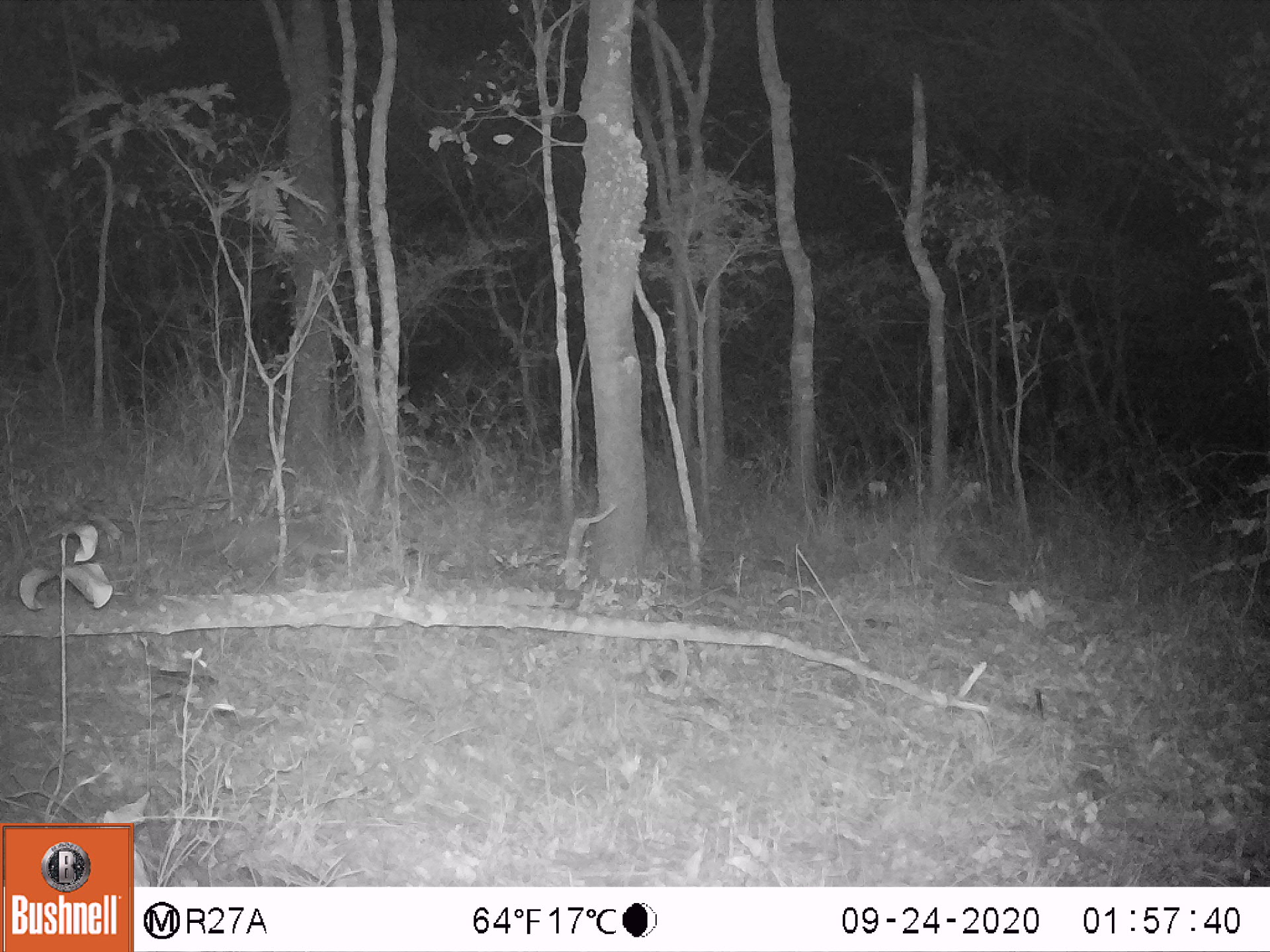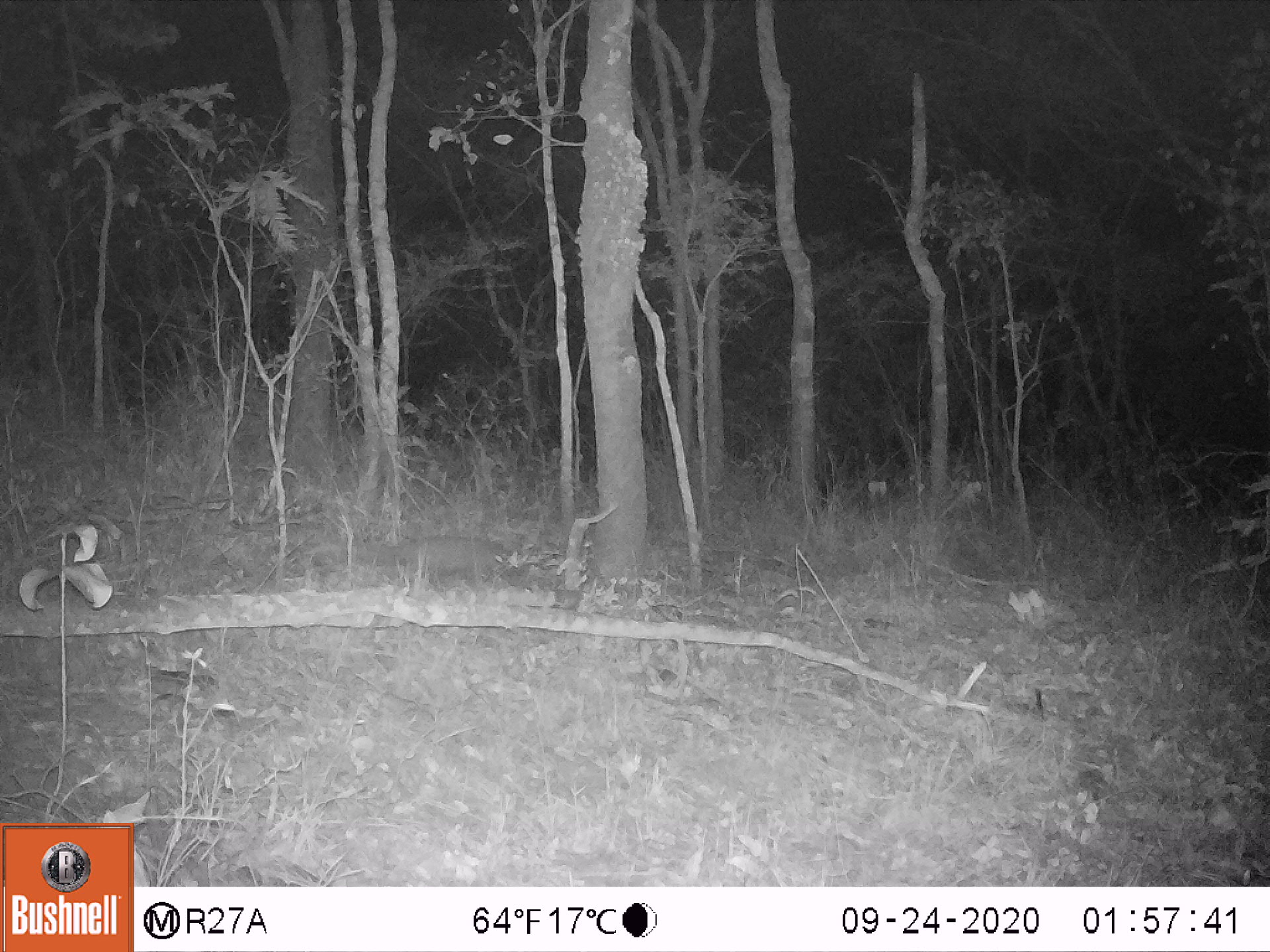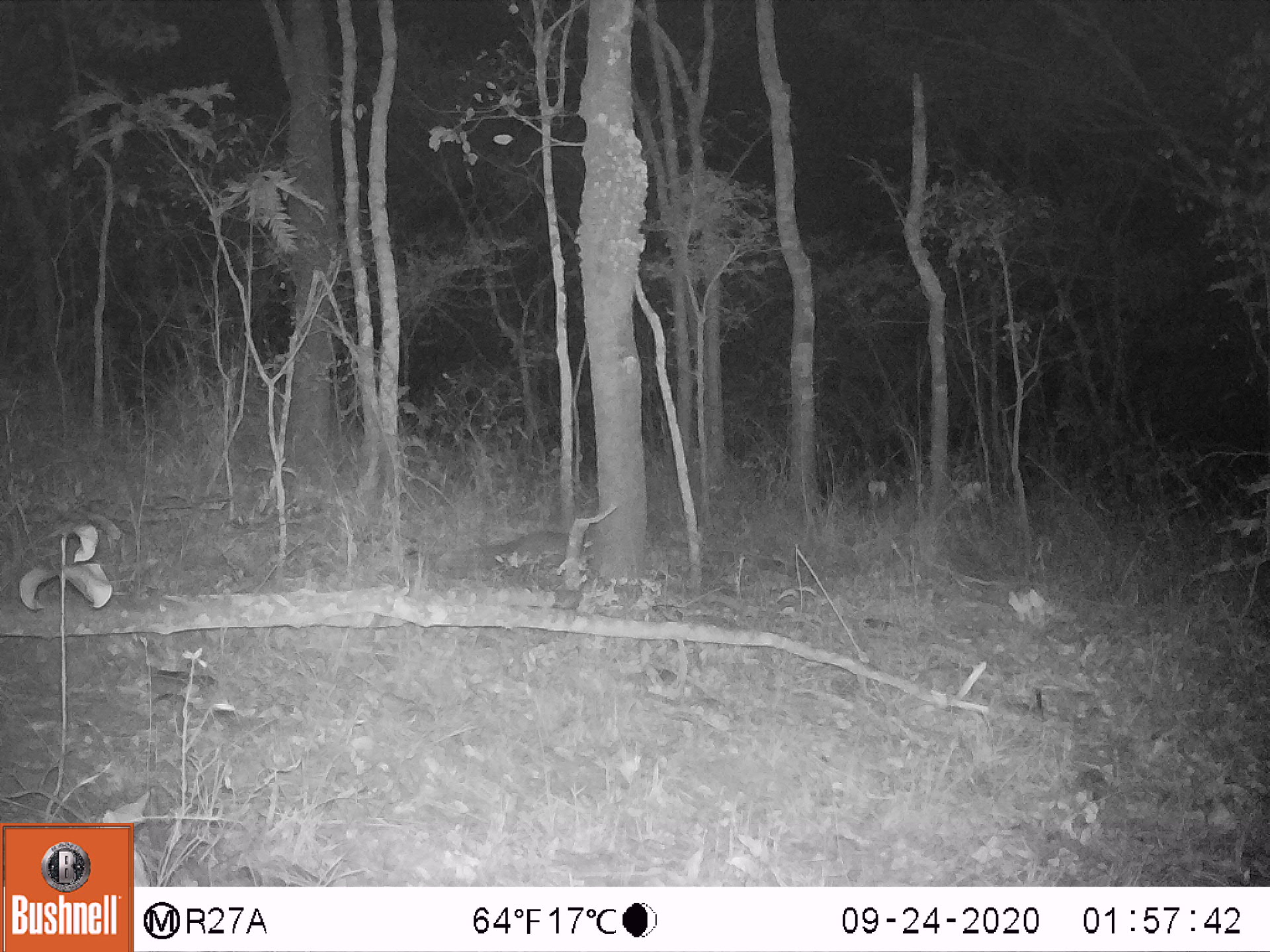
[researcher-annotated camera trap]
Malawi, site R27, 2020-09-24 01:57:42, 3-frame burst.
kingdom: Animalia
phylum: Chordata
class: Mammalia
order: Carnivora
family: Herpestidae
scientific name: Herpestidae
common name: mongoose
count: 1